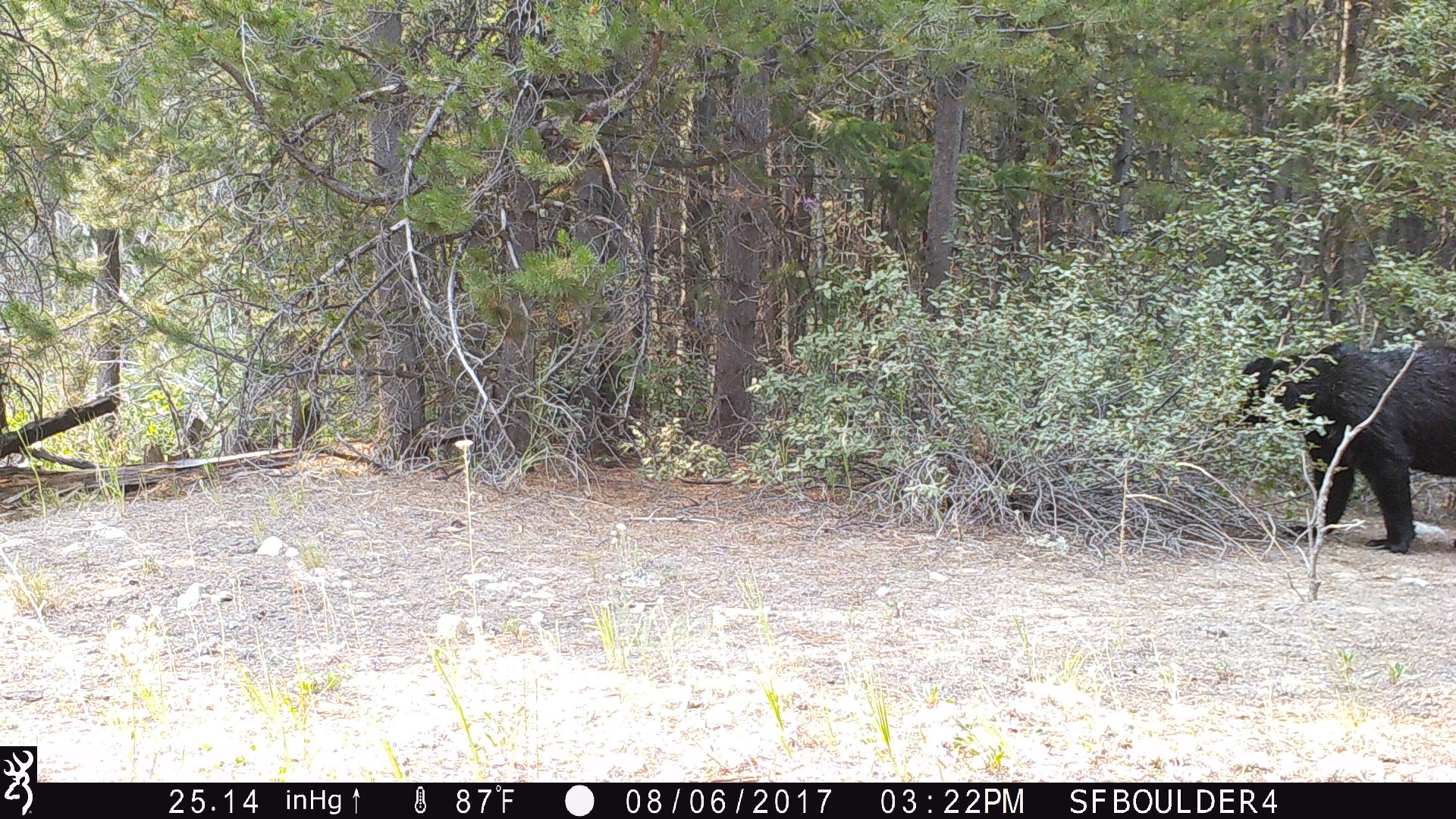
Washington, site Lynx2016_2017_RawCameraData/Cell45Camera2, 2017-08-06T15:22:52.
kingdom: Animalia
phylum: Chordata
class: Mammalia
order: Carnivora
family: Ursidae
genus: Ursus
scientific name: Ursus americanus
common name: american black bear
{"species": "Ursus americanus (american black bear)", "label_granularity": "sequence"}